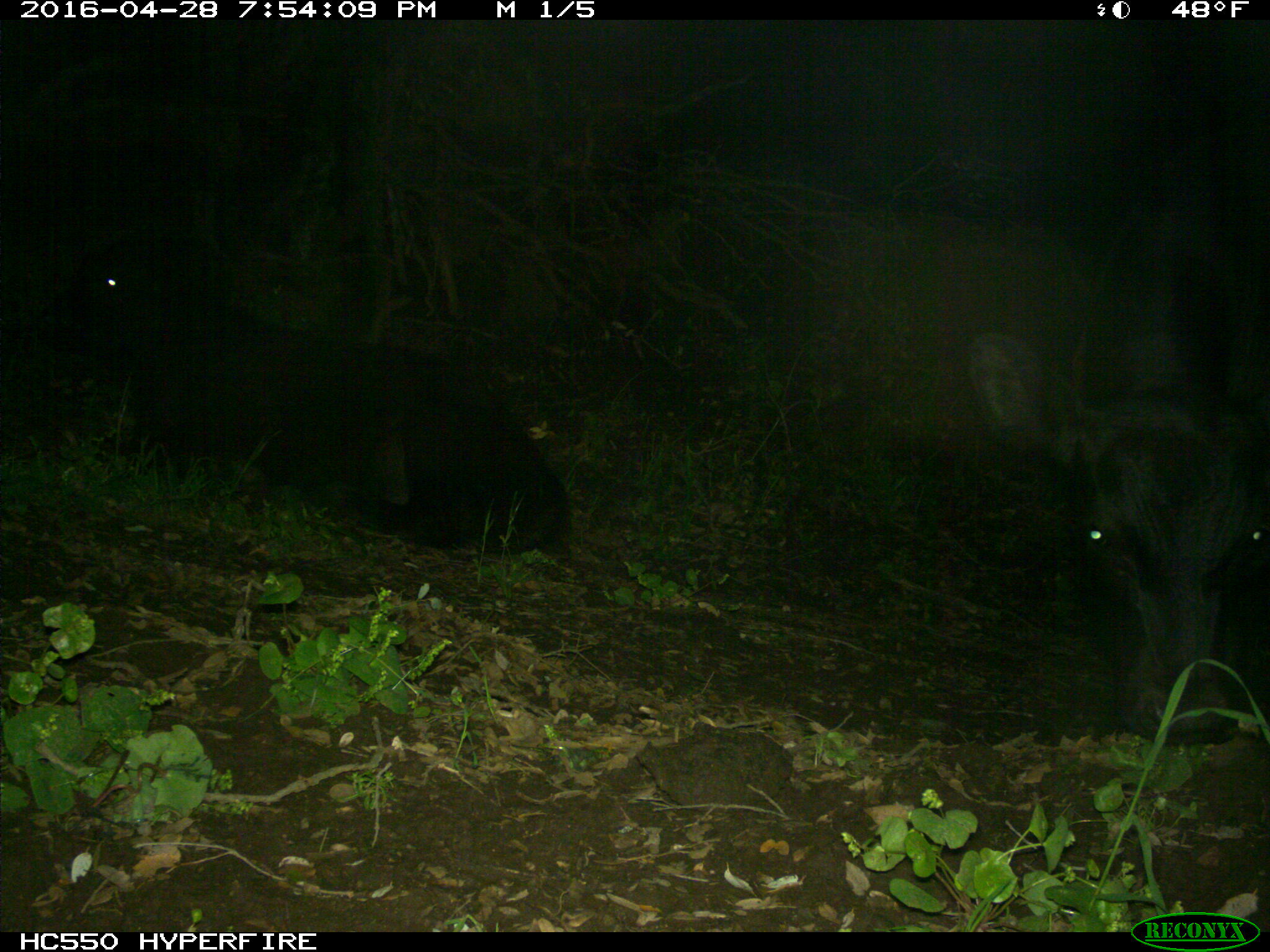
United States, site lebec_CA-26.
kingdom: Animalia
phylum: Chordata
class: Mammalia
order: Artiodactyla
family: Bovidae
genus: Bos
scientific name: Bos taurus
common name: domestic cow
Bos taurus (domestic cow).